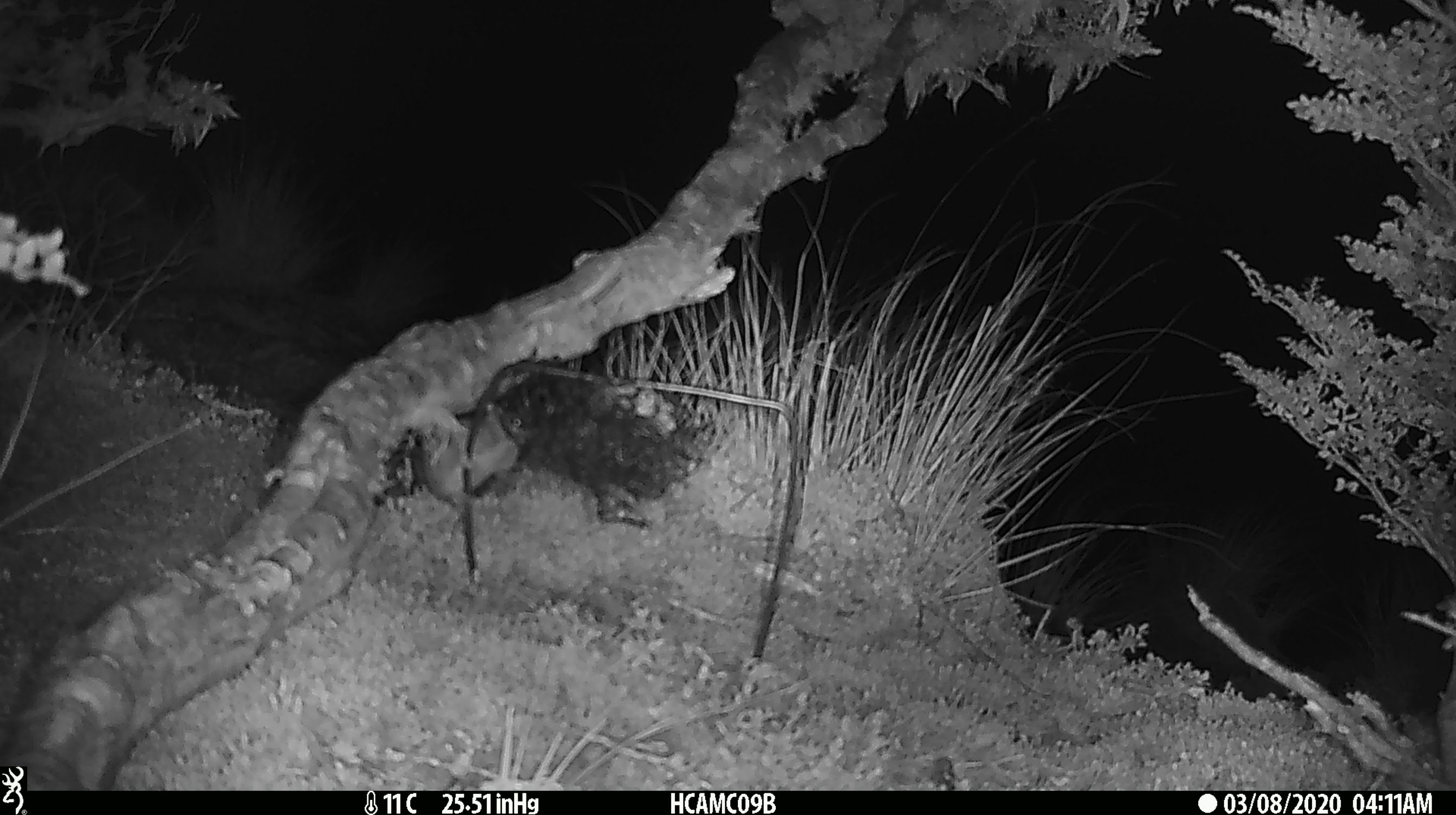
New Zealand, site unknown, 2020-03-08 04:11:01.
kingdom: Animalia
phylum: Chordata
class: Mammalia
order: Rodentia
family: Muridae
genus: Mus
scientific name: Mus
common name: mouse